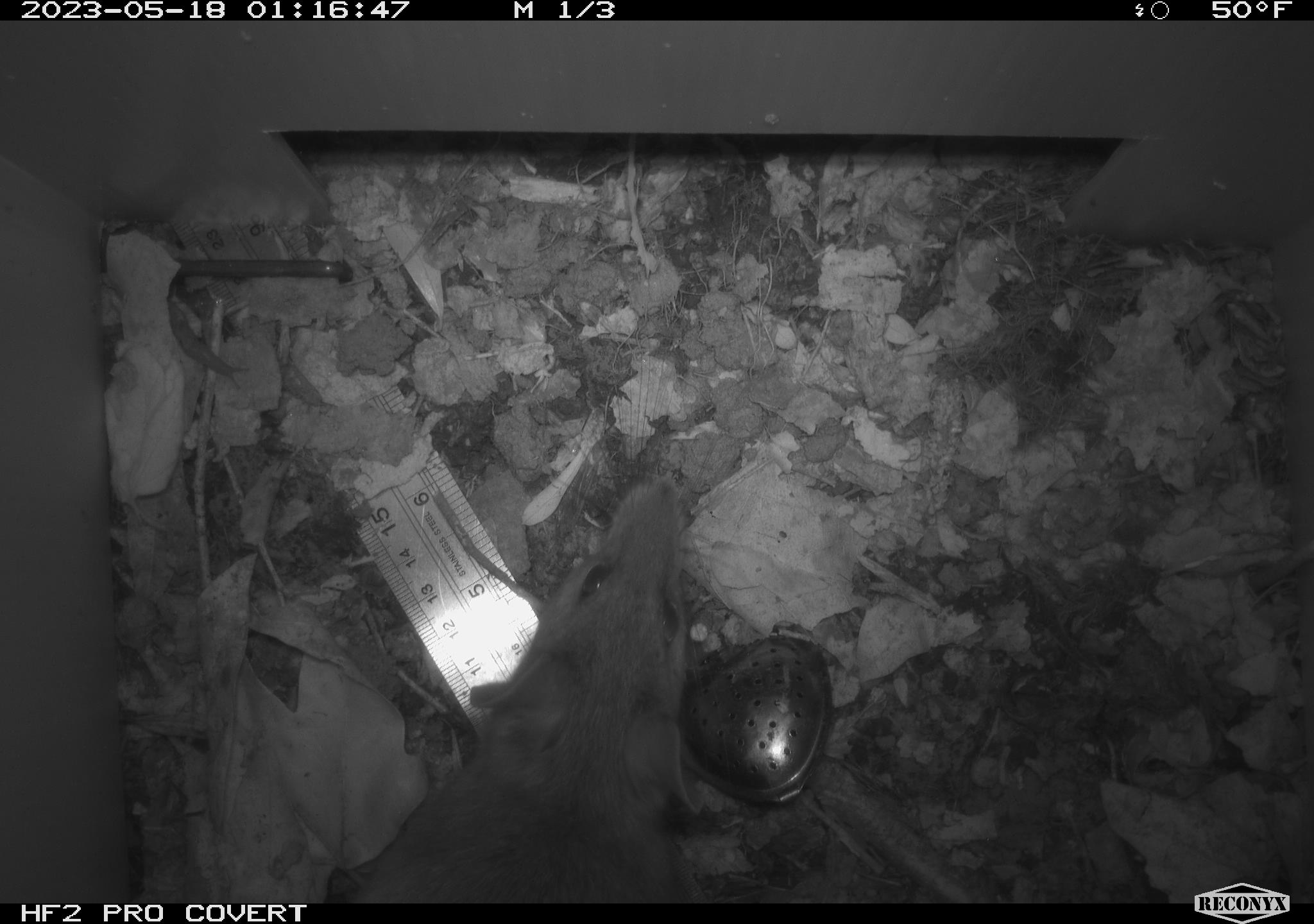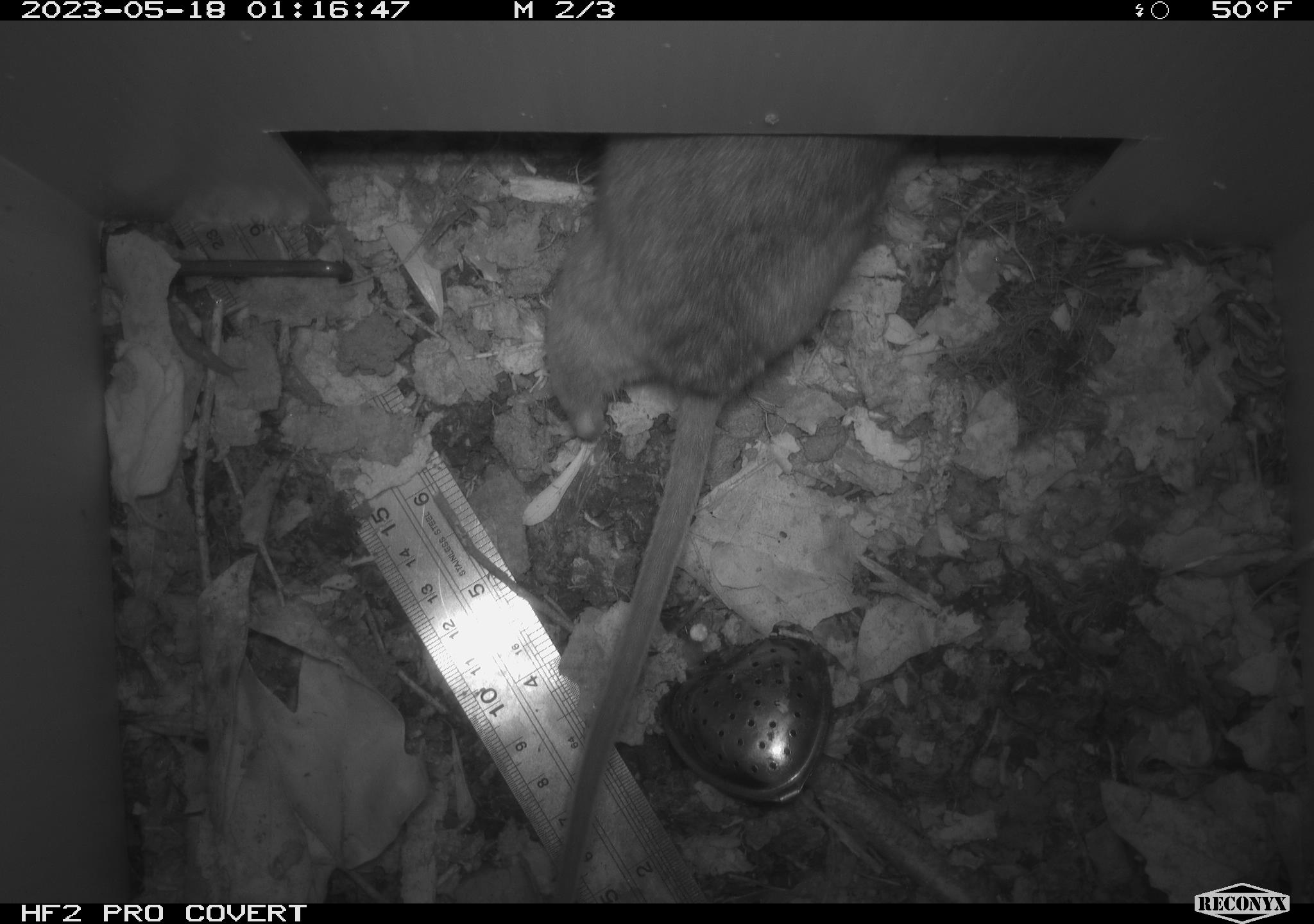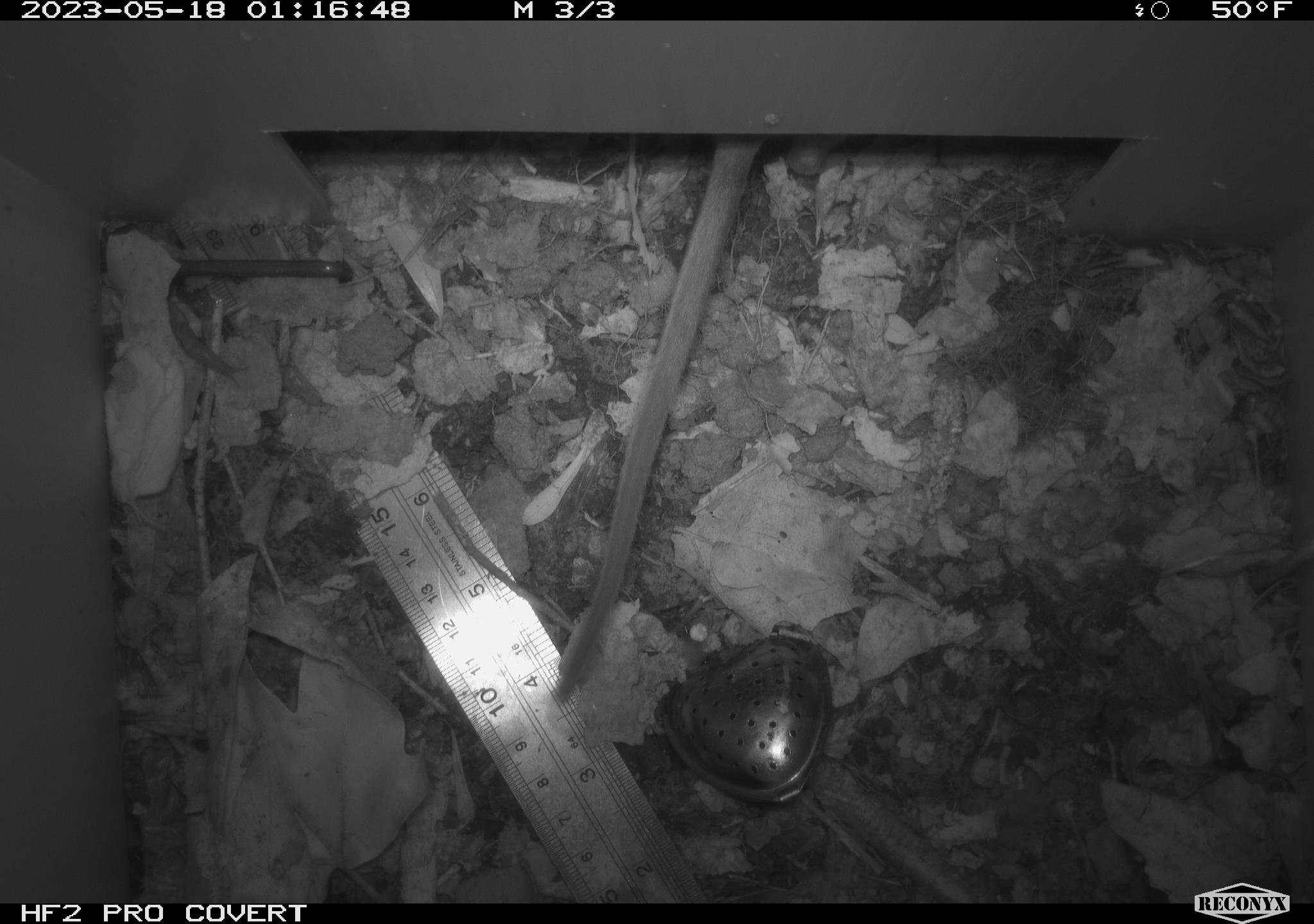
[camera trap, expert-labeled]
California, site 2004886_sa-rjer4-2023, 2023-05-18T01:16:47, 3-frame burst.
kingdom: Animalia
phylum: Chordata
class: Mammalia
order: Rodentia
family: Cricetidae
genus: Neotoma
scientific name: Neotoma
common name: pack rat or woodrat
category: neotoma species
Neotoma species (pack rat or woodrat) (Neotoma).